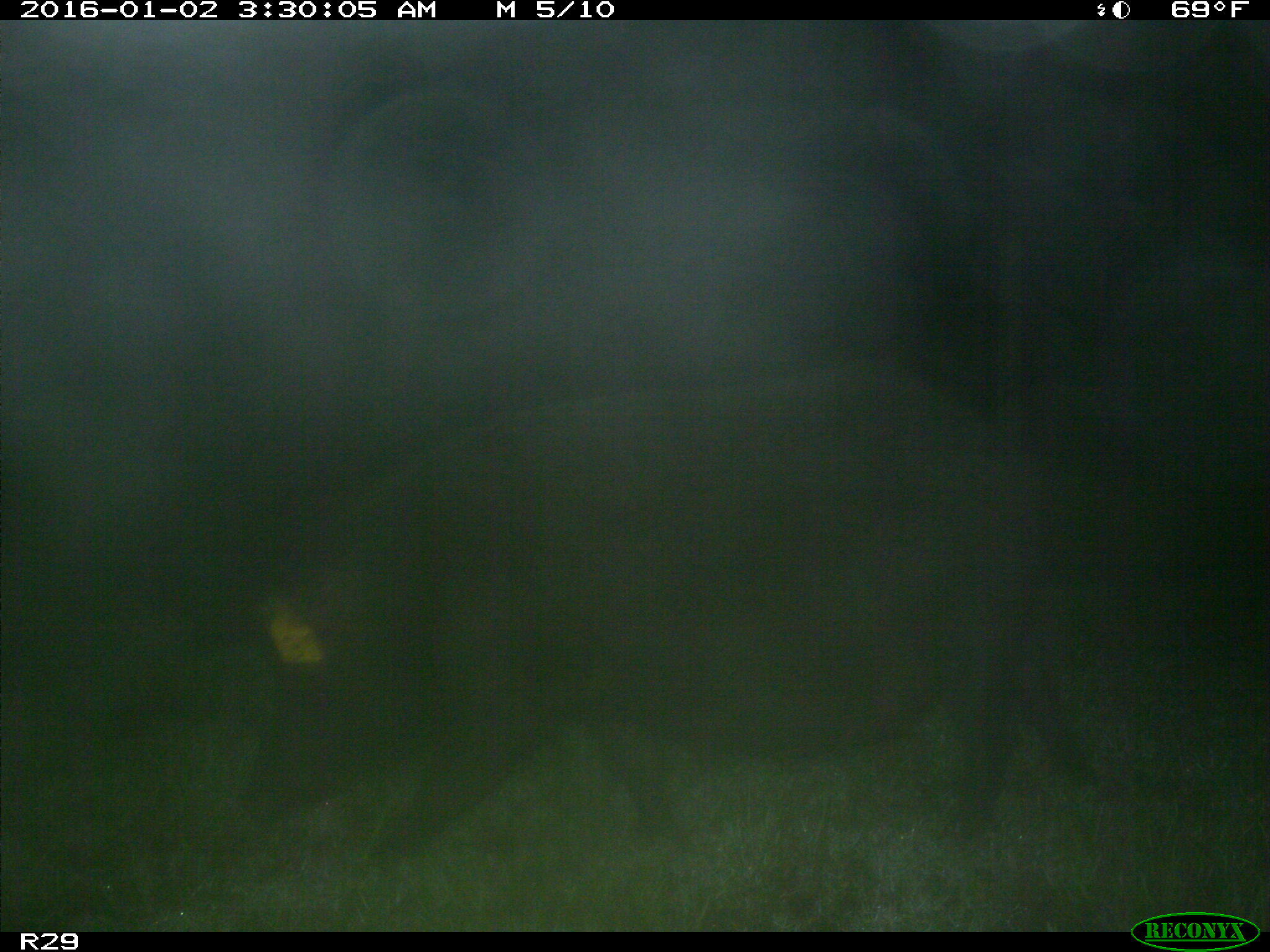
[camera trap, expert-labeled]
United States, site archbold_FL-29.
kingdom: Animalia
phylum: Chordata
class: Mammalia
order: Artiodactyla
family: Suidae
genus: Sus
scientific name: Sus scrofa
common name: wild boar